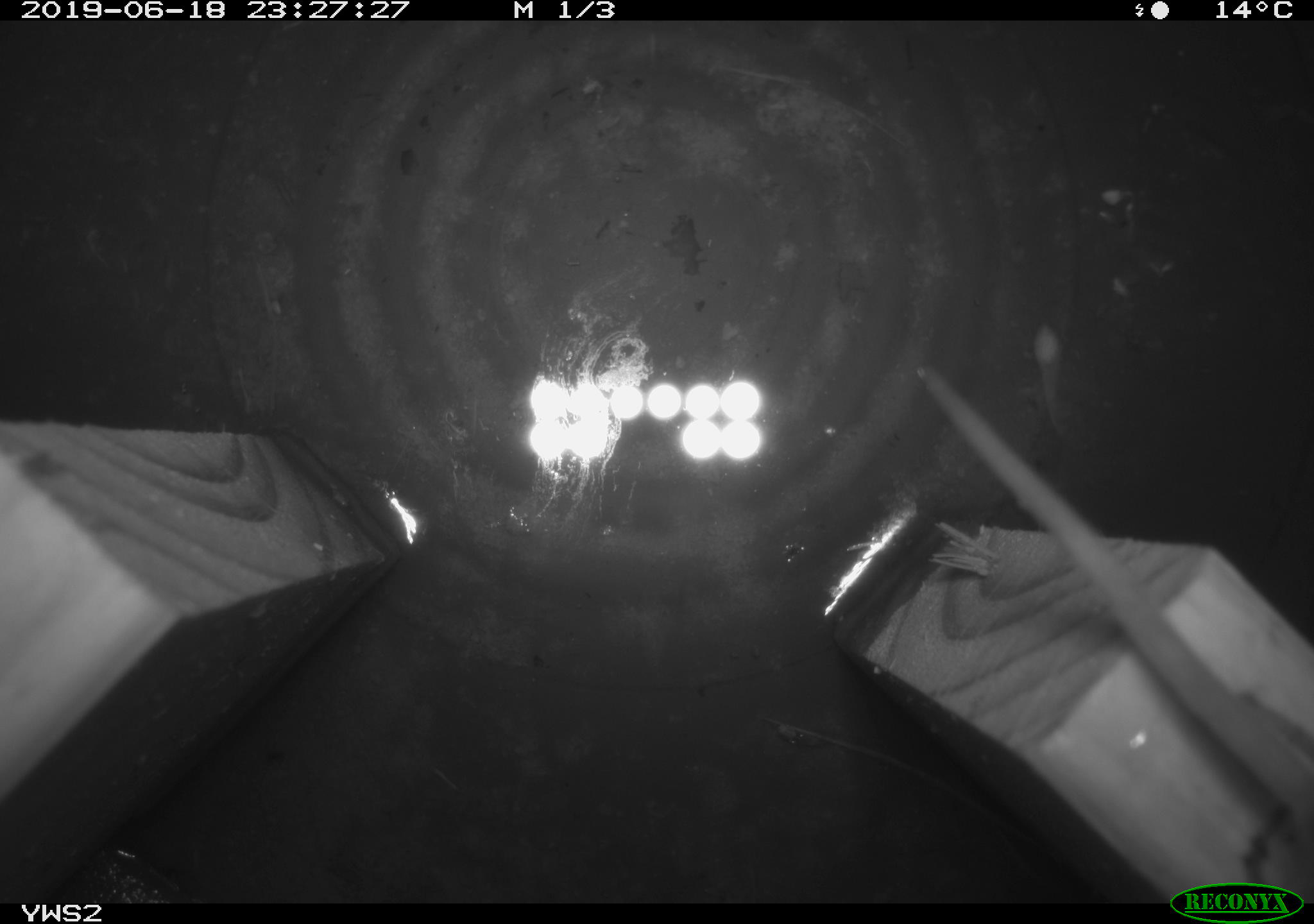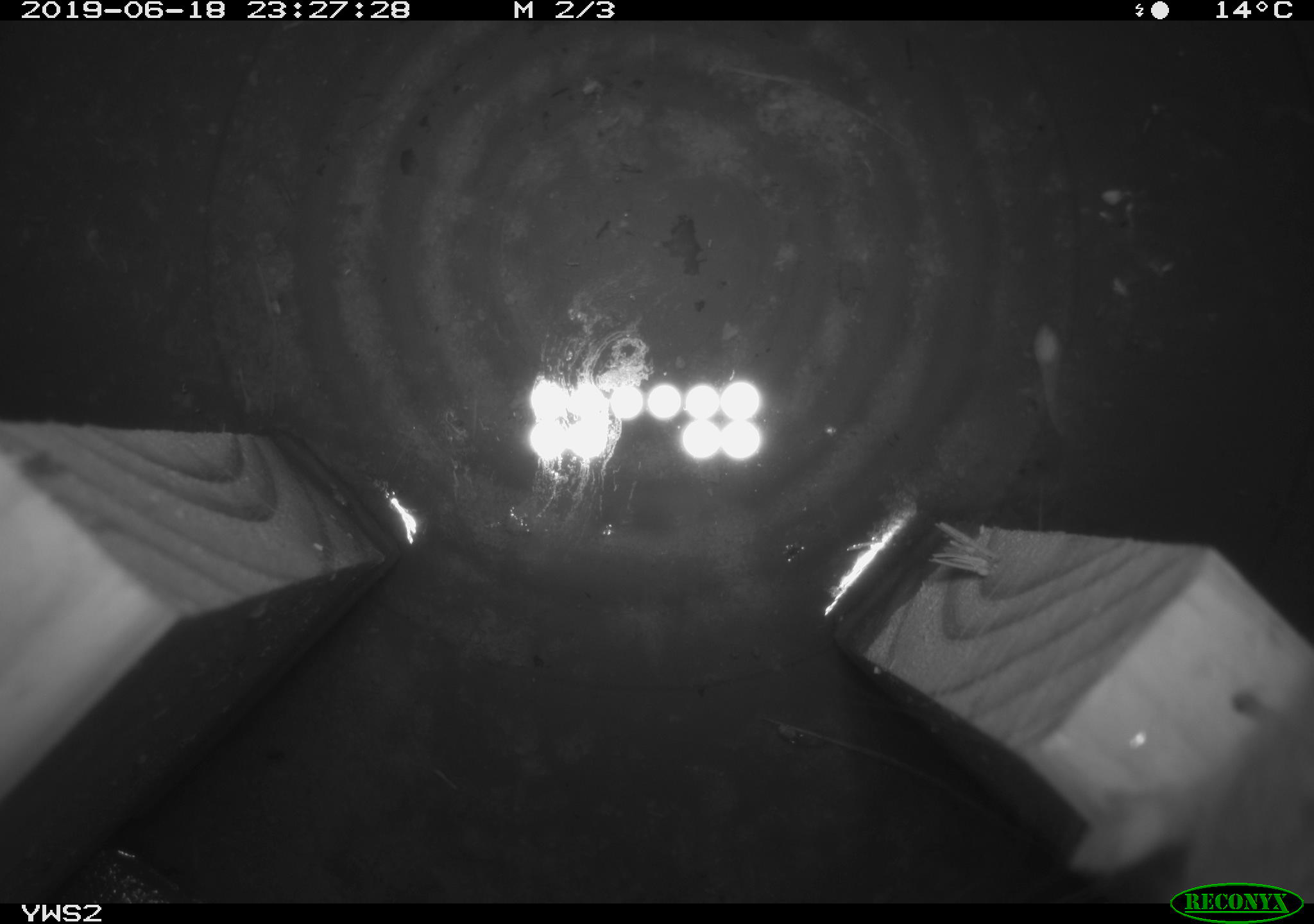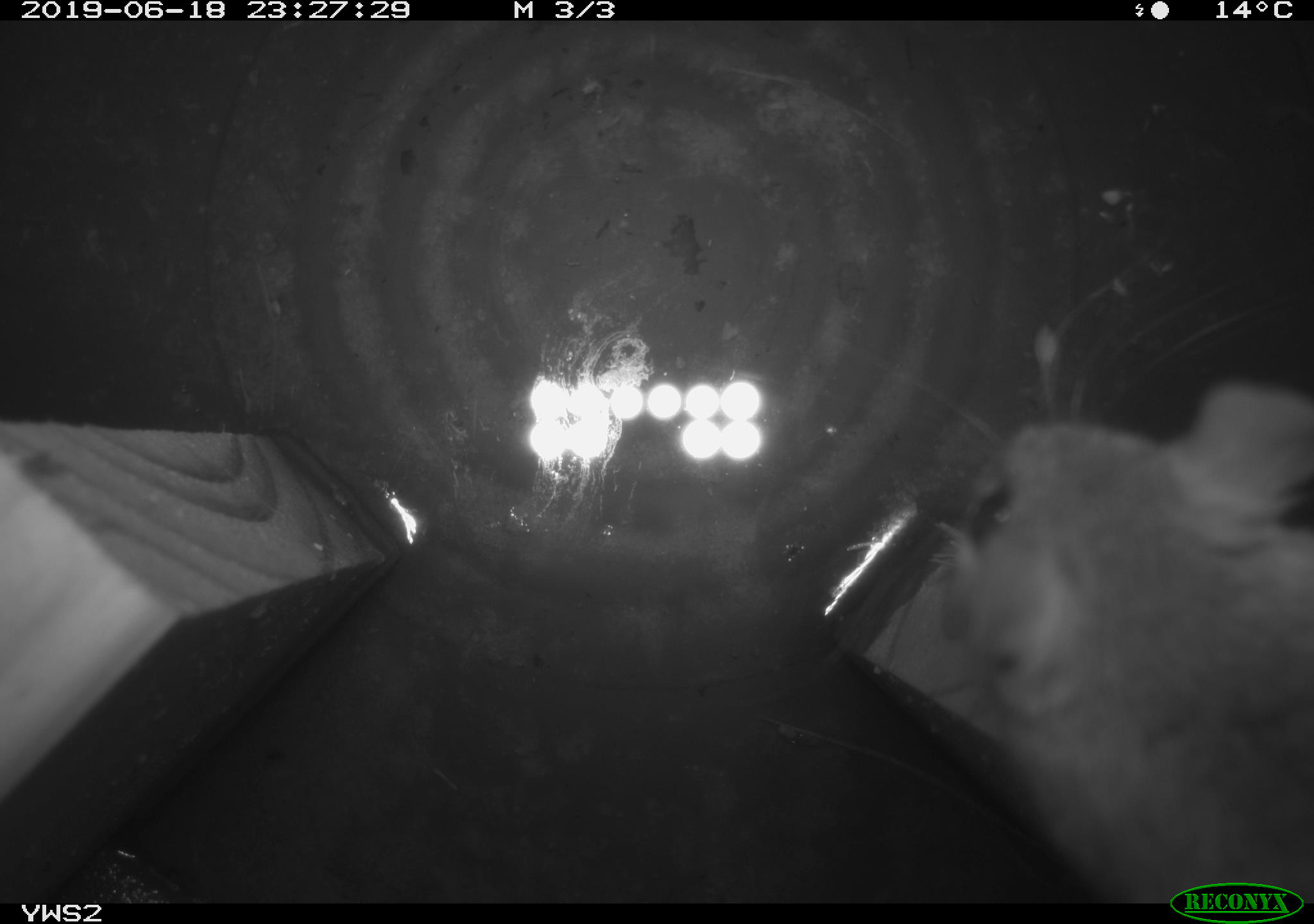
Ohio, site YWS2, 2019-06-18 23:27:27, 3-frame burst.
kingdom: Animalia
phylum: Chordata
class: Mammalia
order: Rodentia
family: Cricetidae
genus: Peromyscus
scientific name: Peromyscus leucopus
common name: white-footed mouse